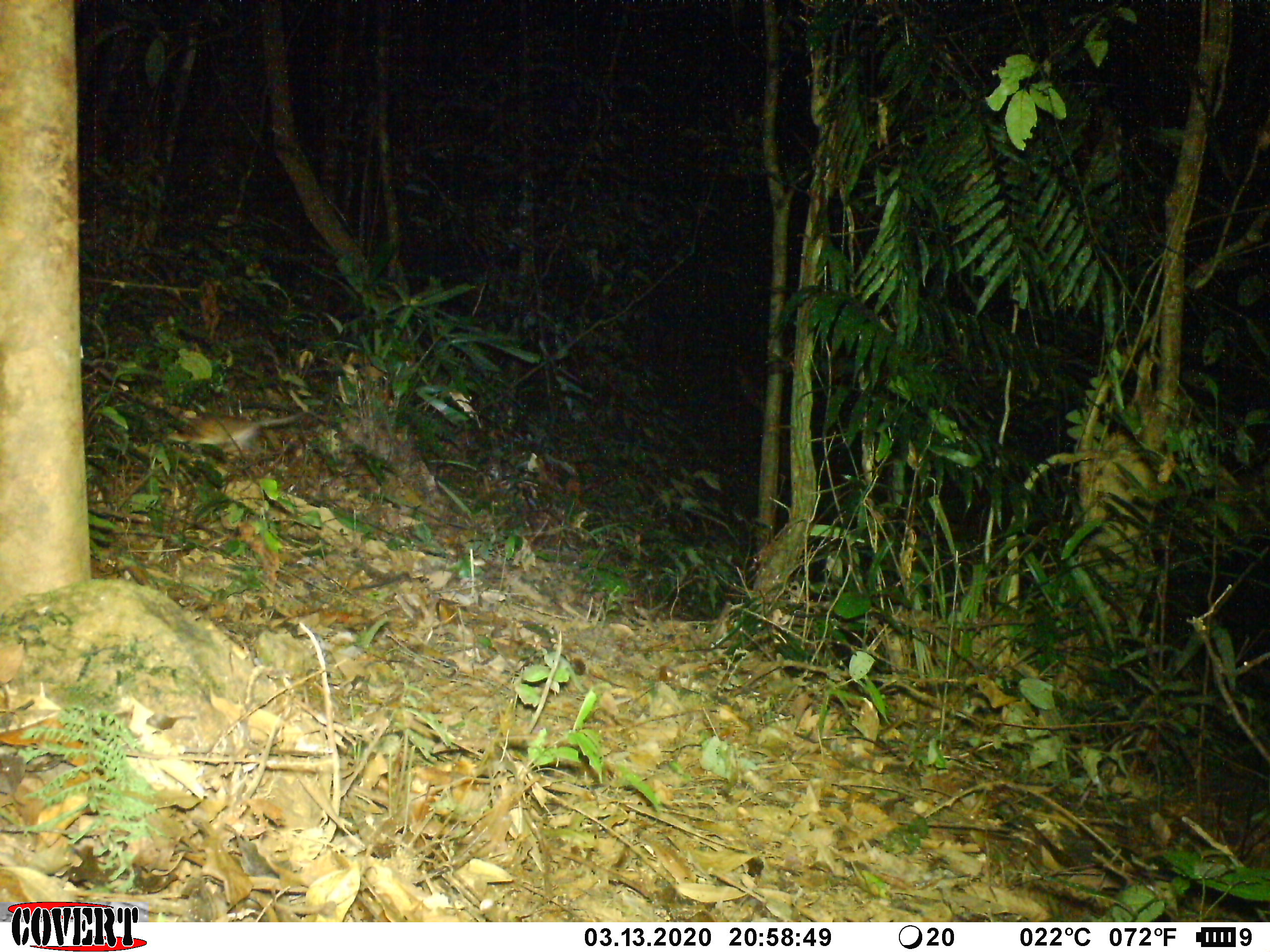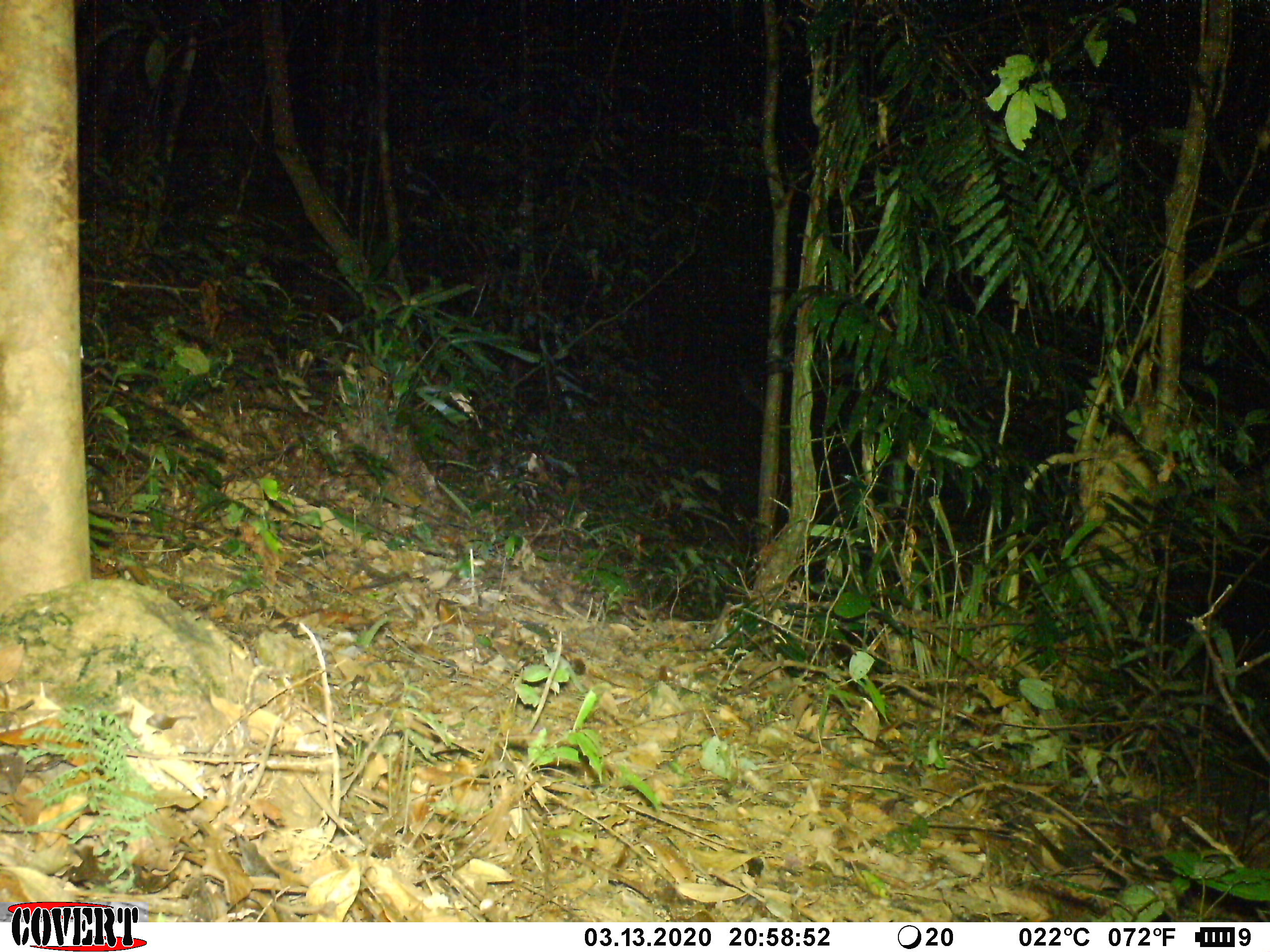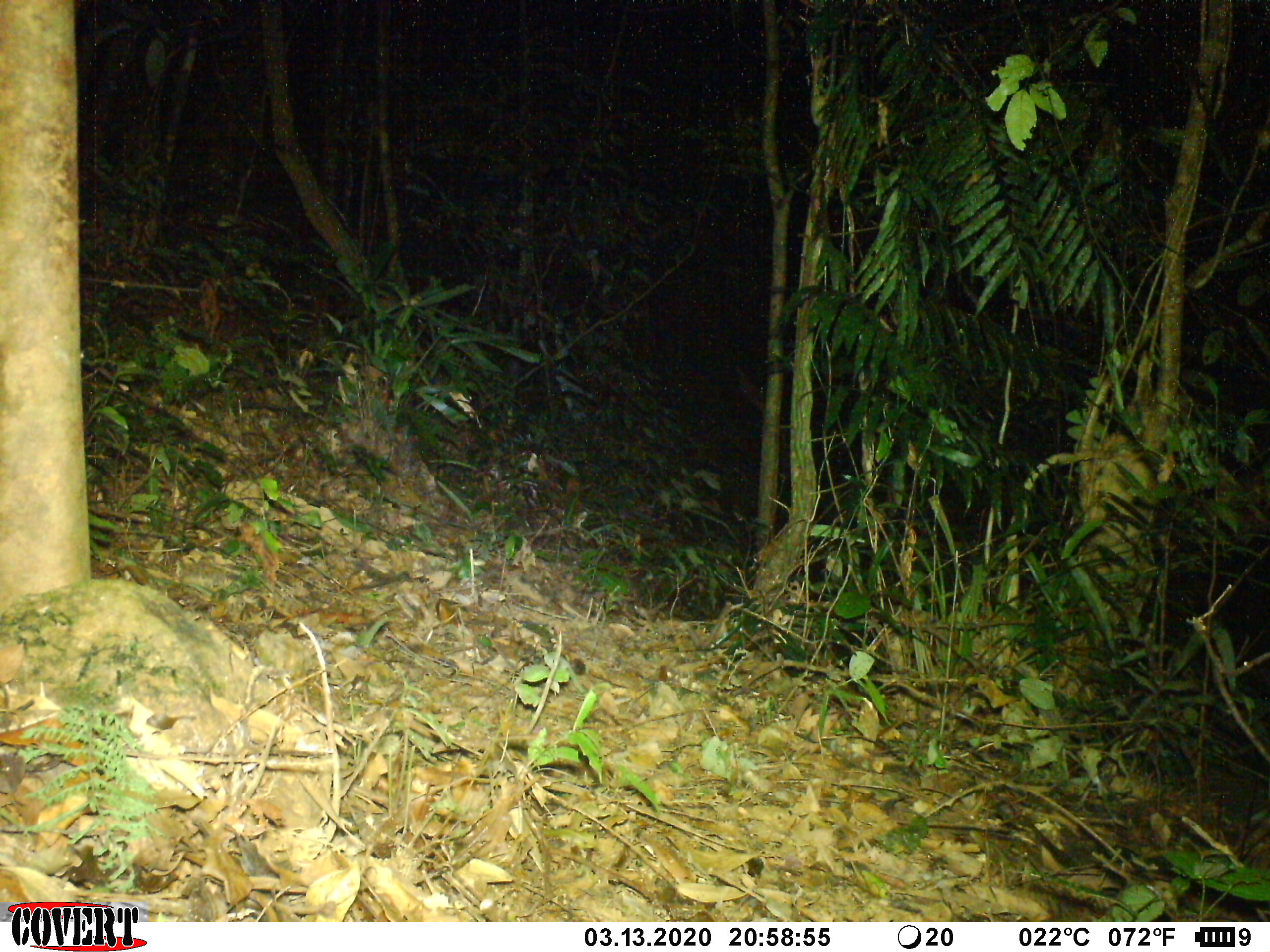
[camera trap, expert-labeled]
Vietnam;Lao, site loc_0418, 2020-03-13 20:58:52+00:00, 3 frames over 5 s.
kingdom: Animalia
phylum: Chordata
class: Mammalia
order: Rodentia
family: Muridae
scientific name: Muridae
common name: old-world mice and rats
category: unidentified murid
Unidentified murid (old-world mice and rats) (Muridae). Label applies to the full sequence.